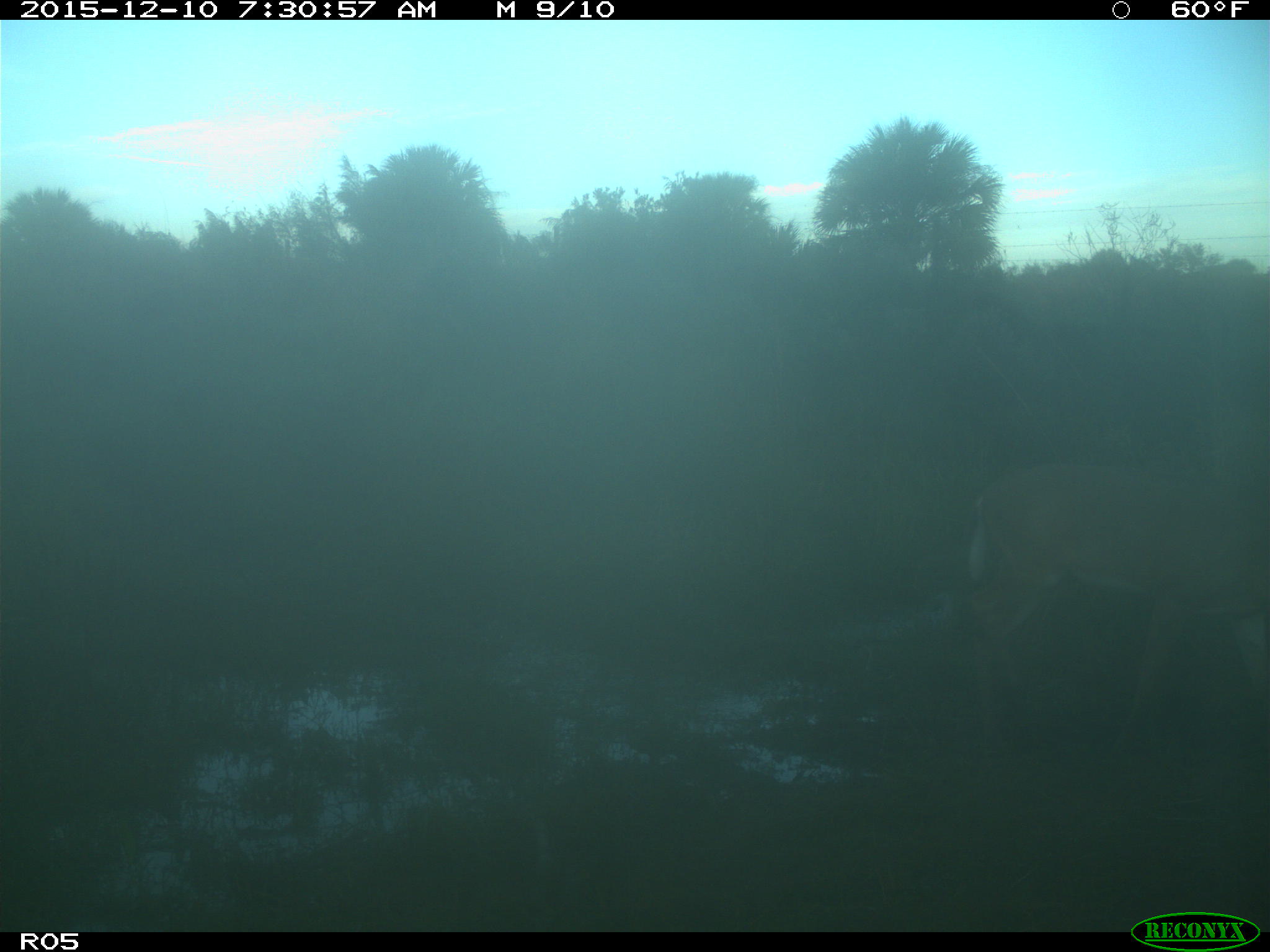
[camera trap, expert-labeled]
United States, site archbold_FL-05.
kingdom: Animalia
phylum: Chordata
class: Mammalia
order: Artiodactyla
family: Cervidae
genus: Odocoileus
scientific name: Odocoileus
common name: deer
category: unidentified deer